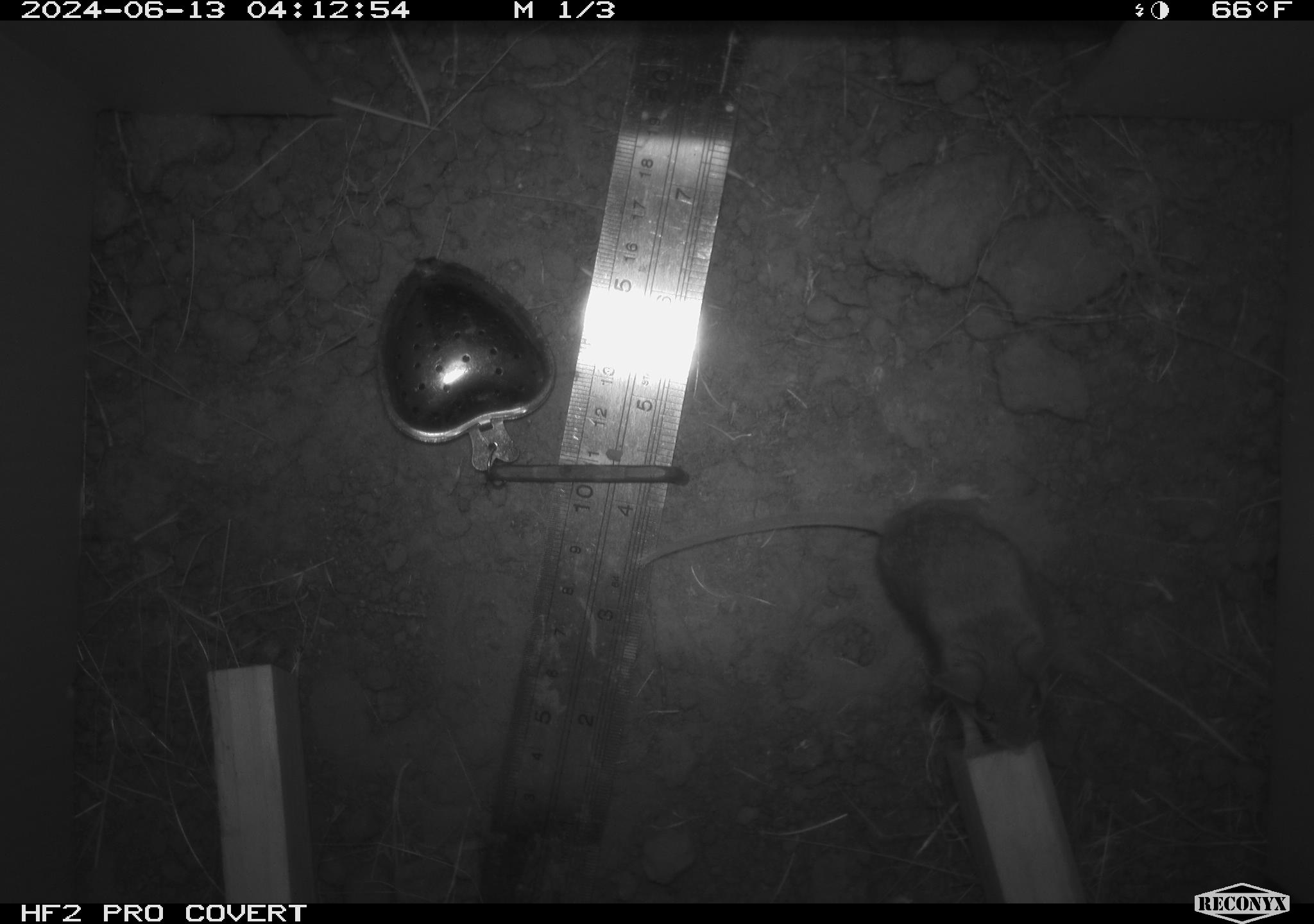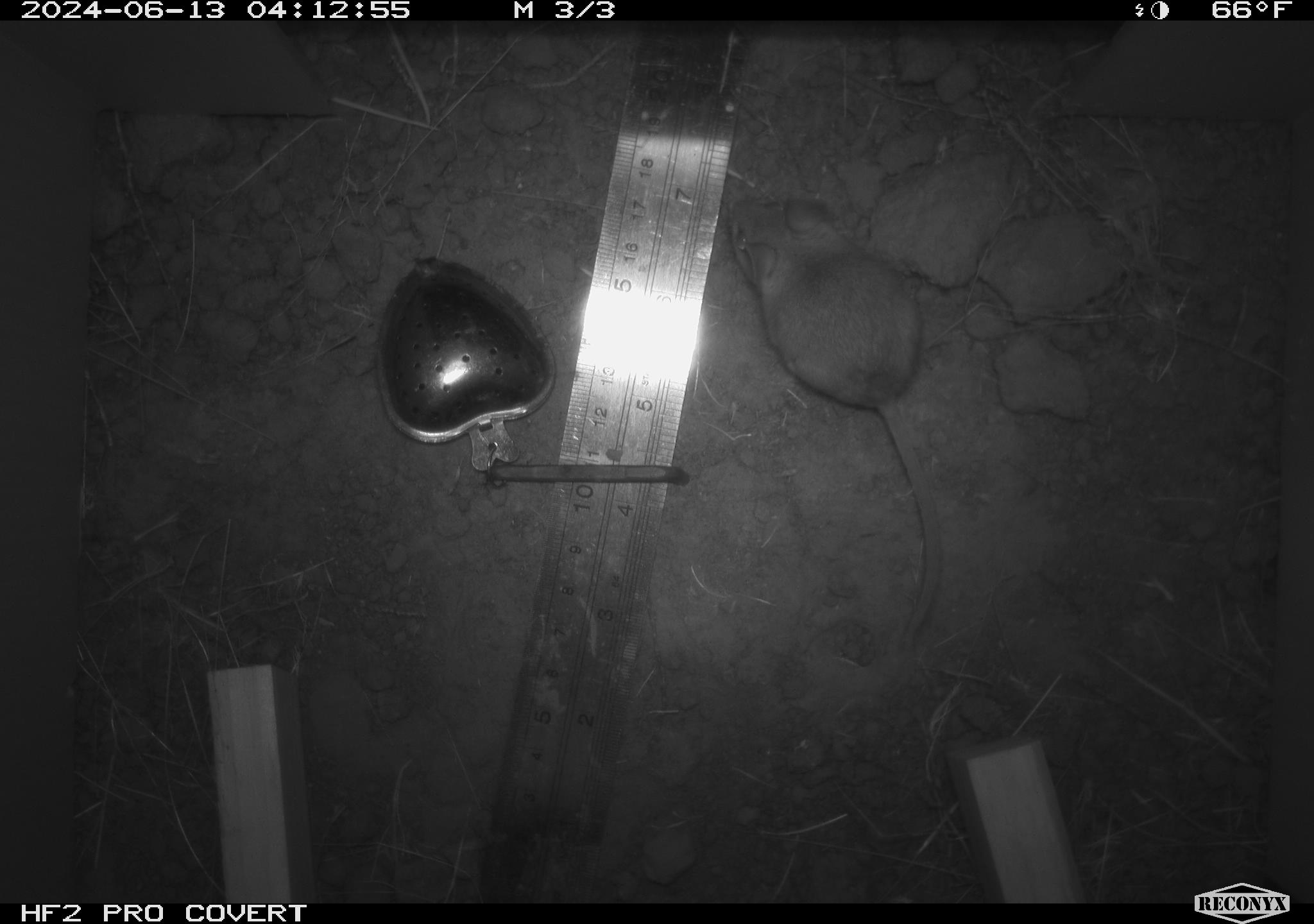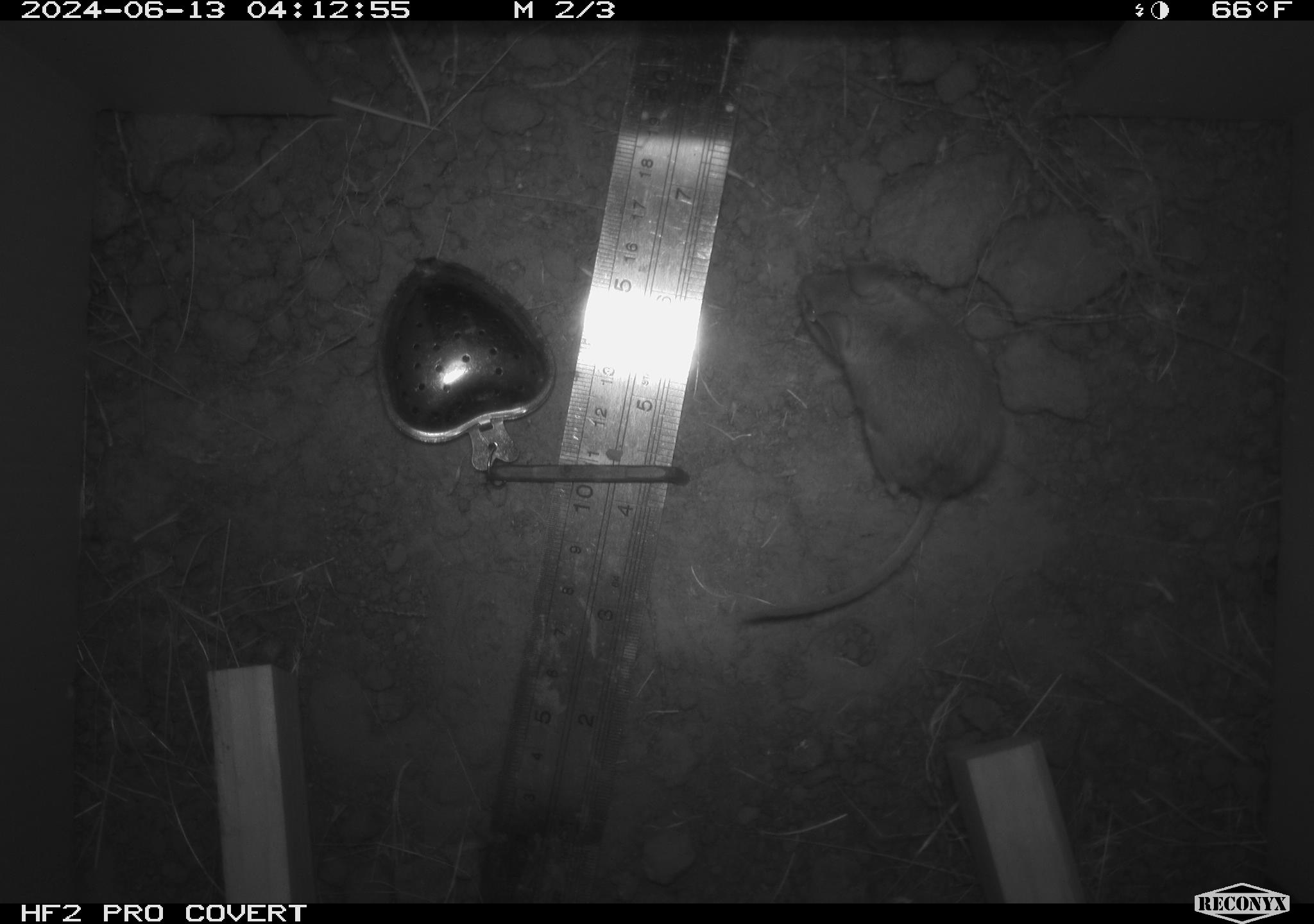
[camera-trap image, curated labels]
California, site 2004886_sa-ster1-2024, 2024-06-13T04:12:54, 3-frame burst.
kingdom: Animalia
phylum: Chordata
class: Mammalia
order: Rodentia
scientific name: Rodentia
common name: mouse species